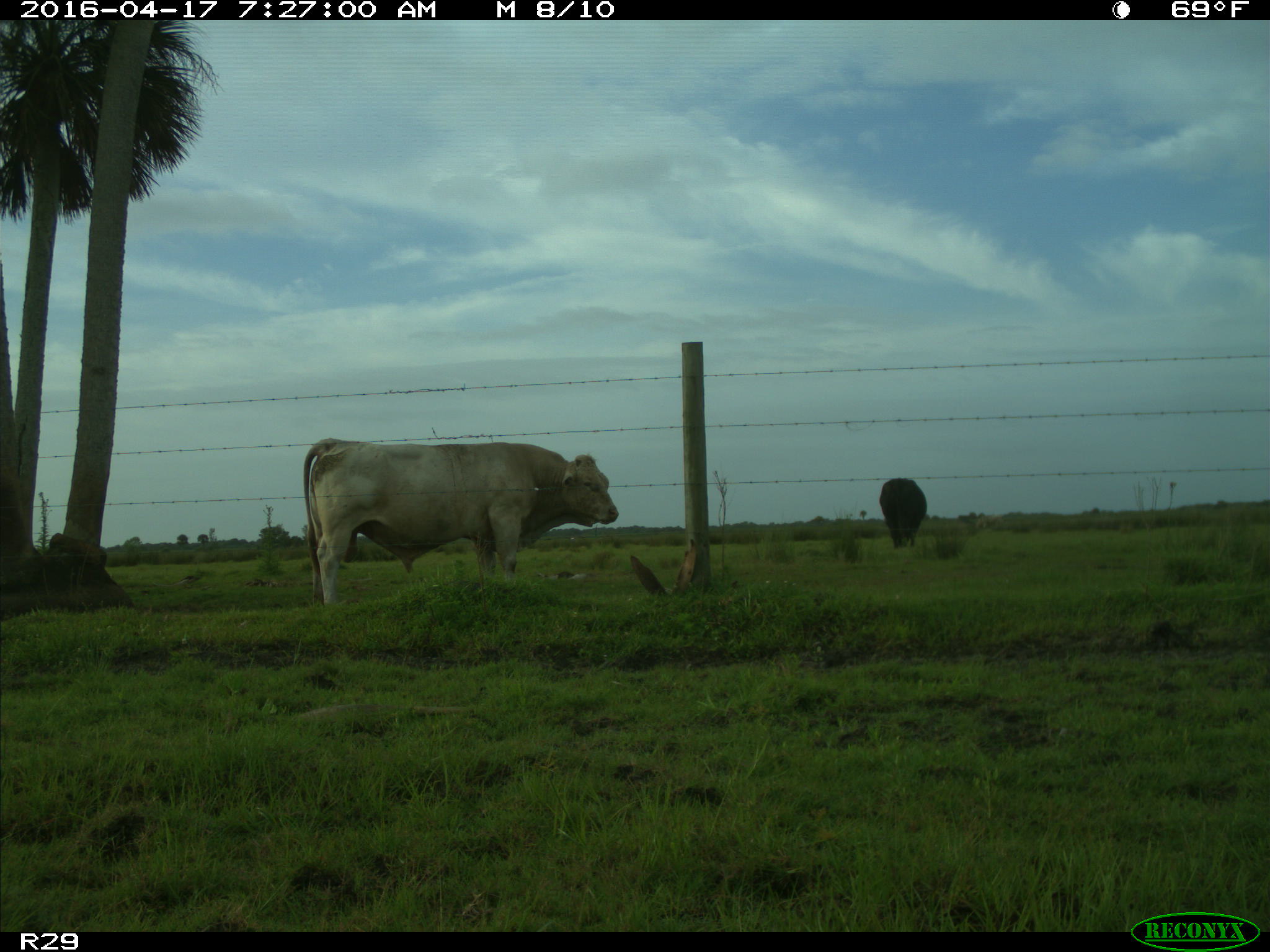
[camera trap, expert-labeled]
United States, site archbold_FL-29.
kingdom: Animalia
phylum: Chordata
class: Mammalia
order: Artiodactyla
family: Bovidae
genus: Bos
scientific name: Bos taurus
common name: domestic cow